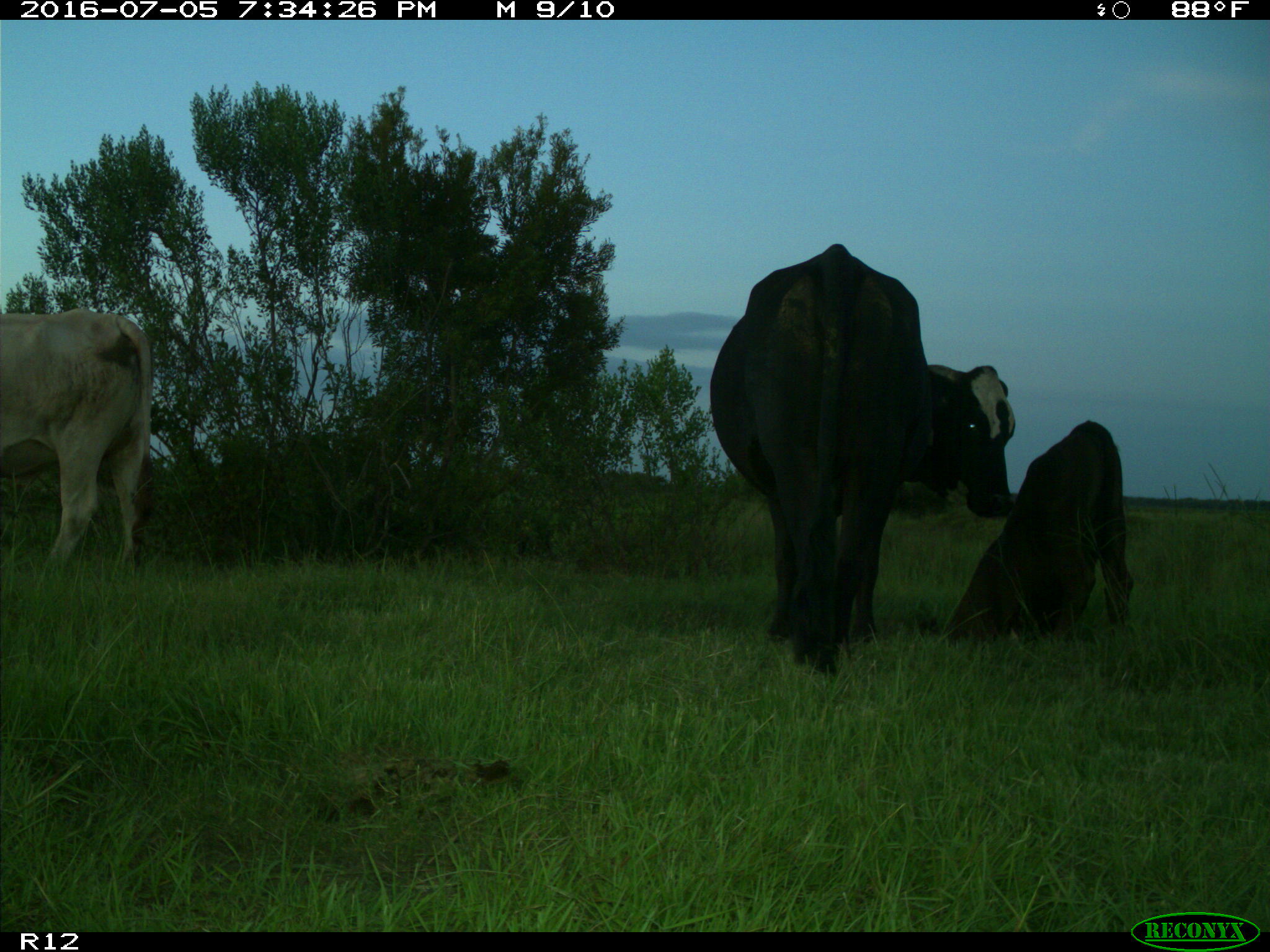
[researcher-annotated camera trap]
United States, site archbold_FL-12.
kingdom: Animalia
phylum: Chordata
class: Mammalia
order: Artiodactyla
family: Bovidae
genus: Bos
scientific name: Bos taurus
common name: domestic cow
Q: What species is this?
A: Bos taurus (domestic cow).